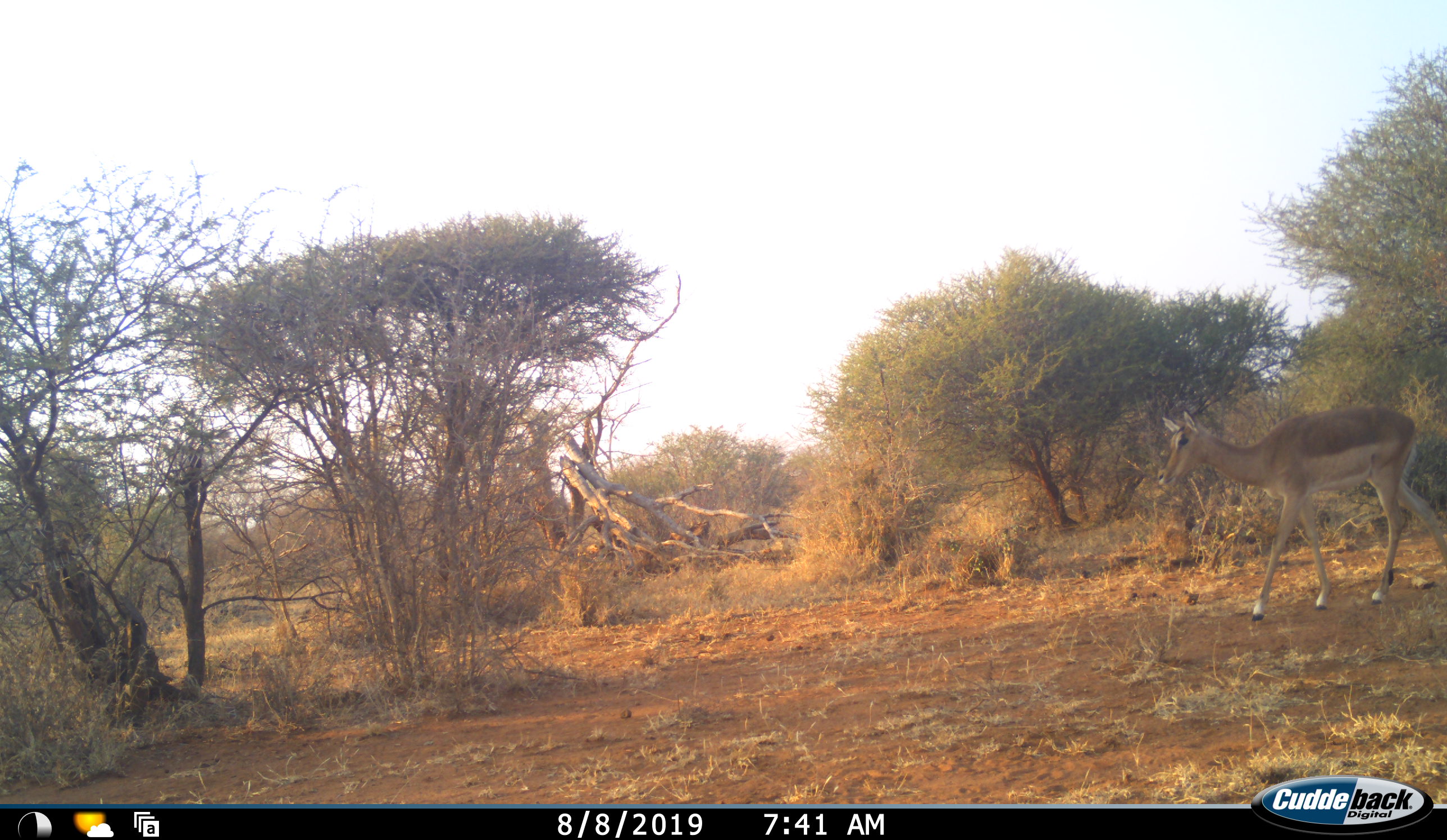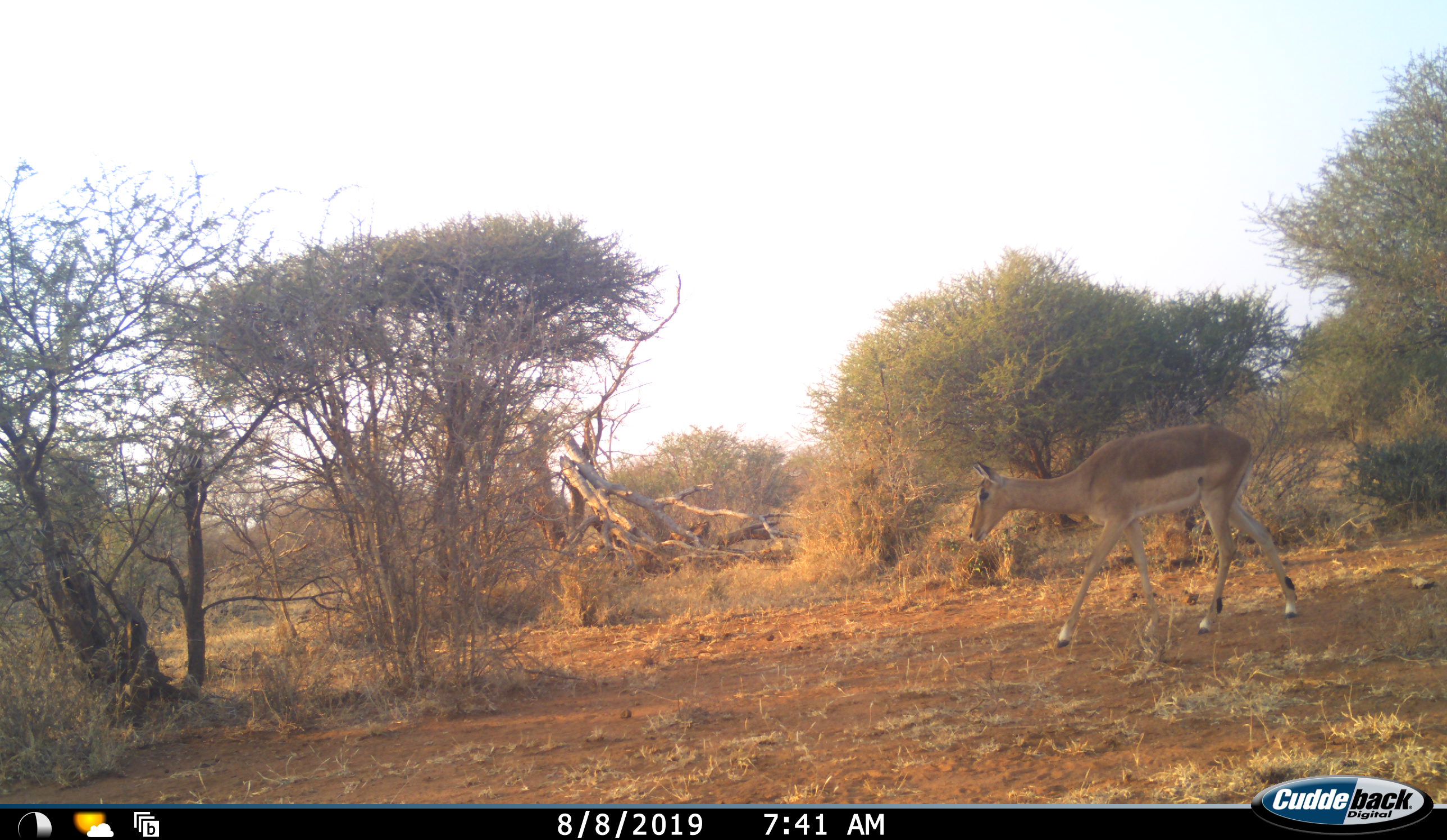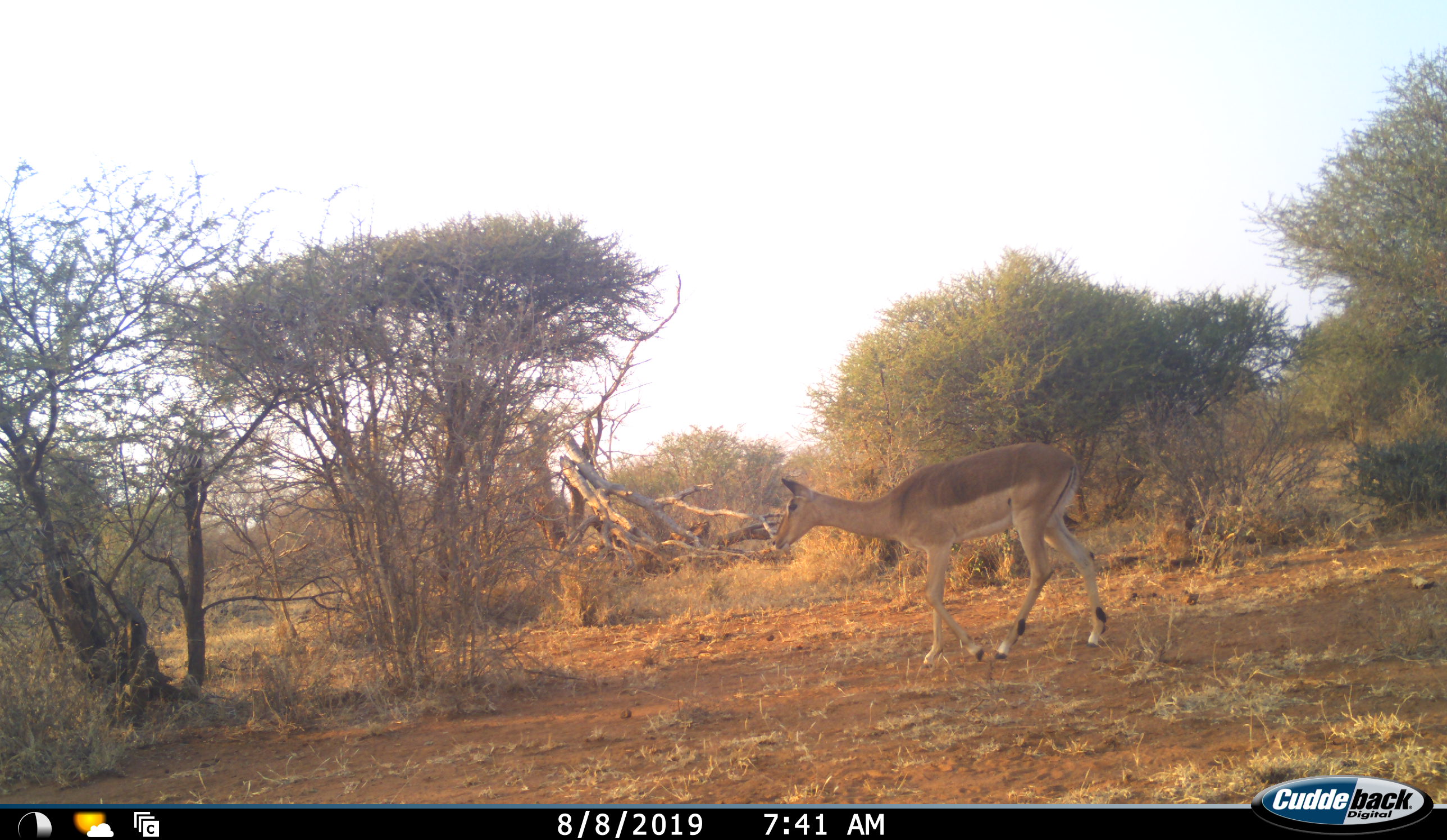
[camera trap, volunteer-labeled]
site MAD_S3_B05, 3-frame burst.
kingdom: Animalia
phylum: Chordata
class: Mammalia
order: Artiodactyla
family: Bovidae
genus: Aepyceros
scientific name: Aepyceros melampus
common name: impala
Impala (Aepyceros melampus), count 1. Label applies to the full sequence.